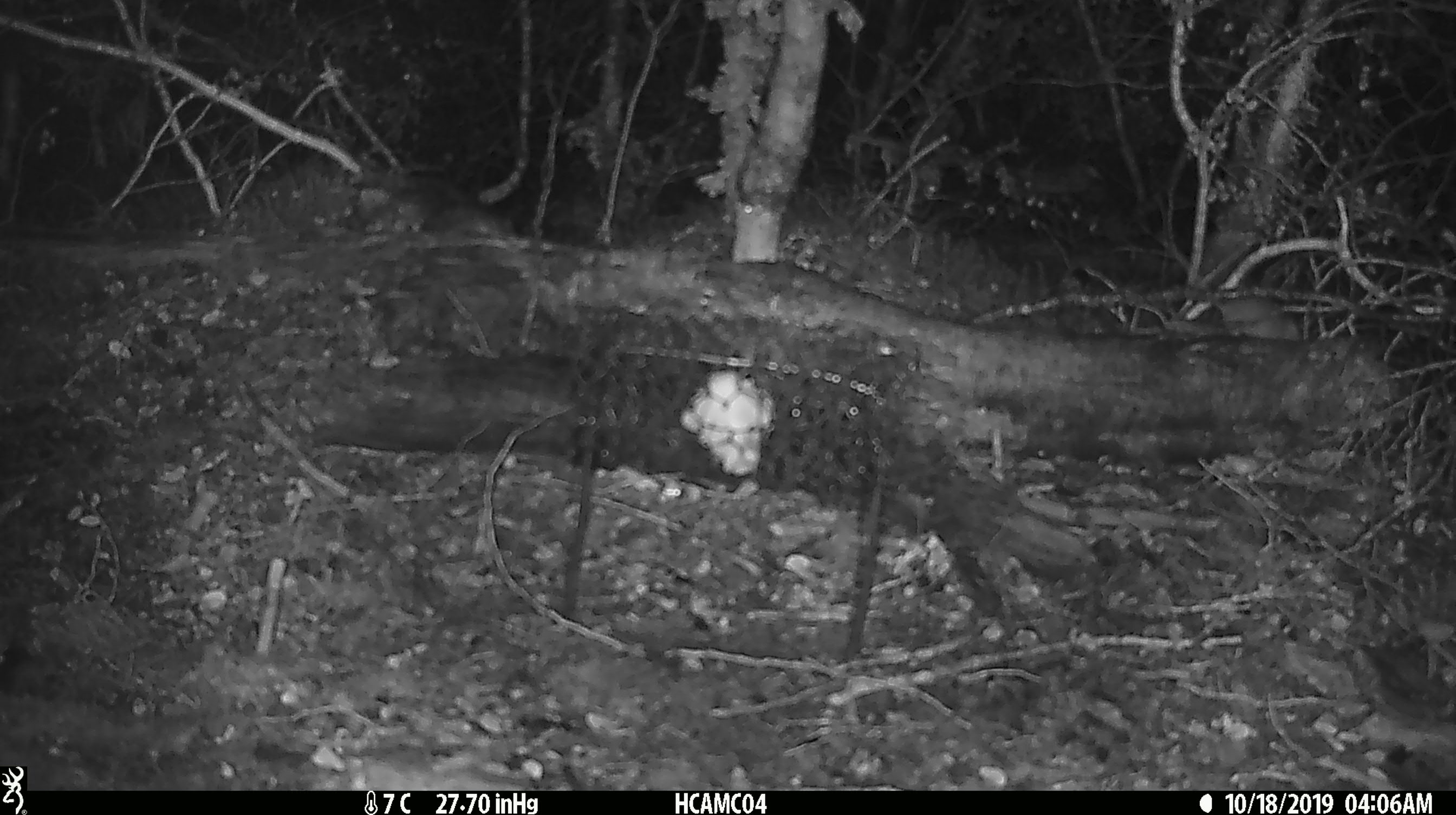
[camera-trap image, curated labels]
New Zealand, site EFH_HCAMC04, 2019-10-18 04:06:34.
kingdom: Animalia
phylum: Chordata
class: Mammalia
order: Rodentia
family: Muridae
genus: Mus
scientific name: Mus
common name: mouse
Mouse (Mus).